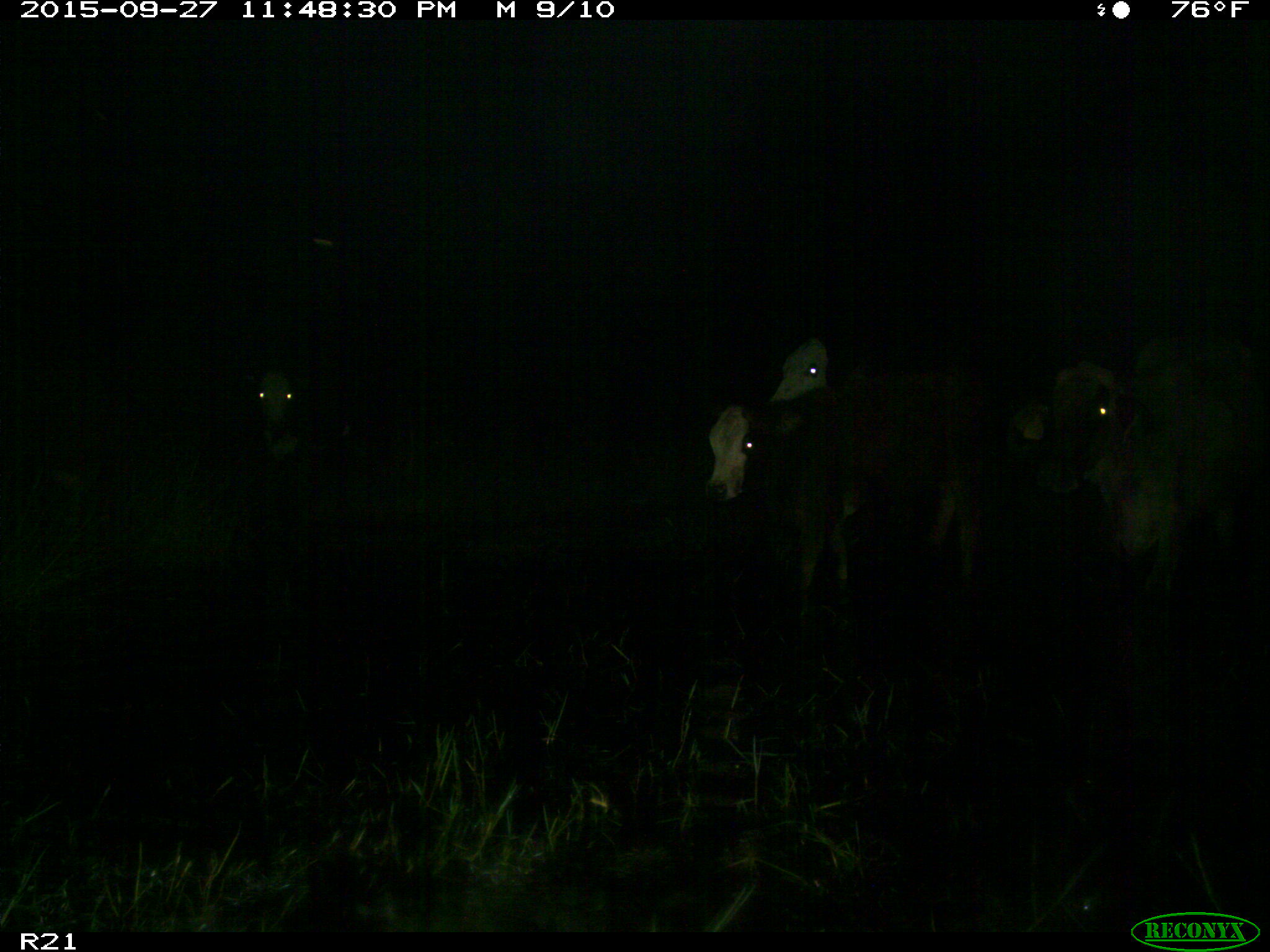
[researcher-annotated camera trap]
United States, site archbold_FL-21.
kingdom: Animalia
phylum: Chordata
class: Mammalia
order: Artiodactyla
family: Bovidae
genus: Bos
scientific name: Bos taurus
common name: domestic cow